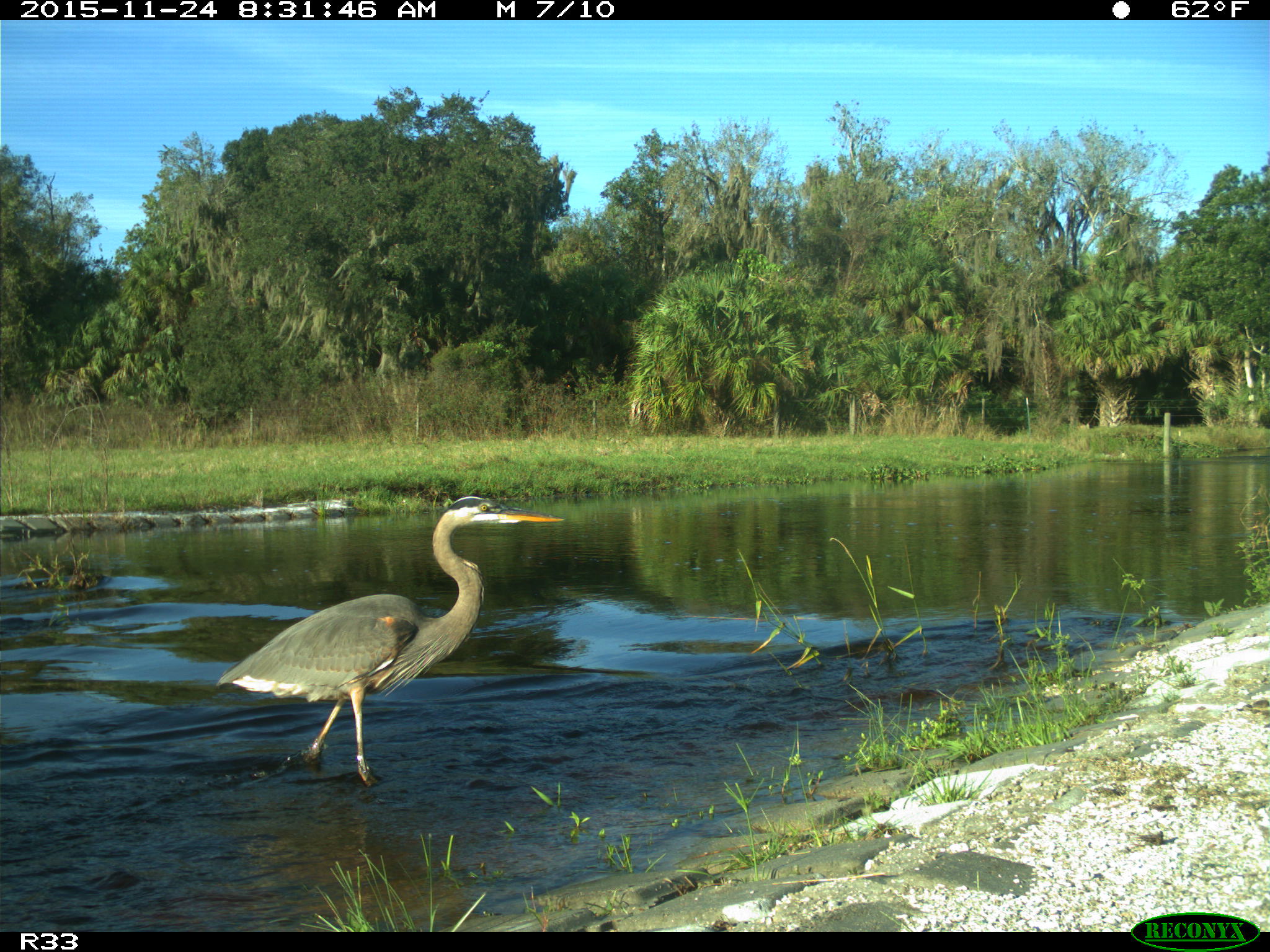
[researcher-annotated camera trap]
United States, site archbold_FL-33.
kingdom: Animalia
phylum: Chordata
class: Aves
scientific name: Aves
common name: birds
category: unidentified bird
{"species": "unidentified bird (birds) (Aves)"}